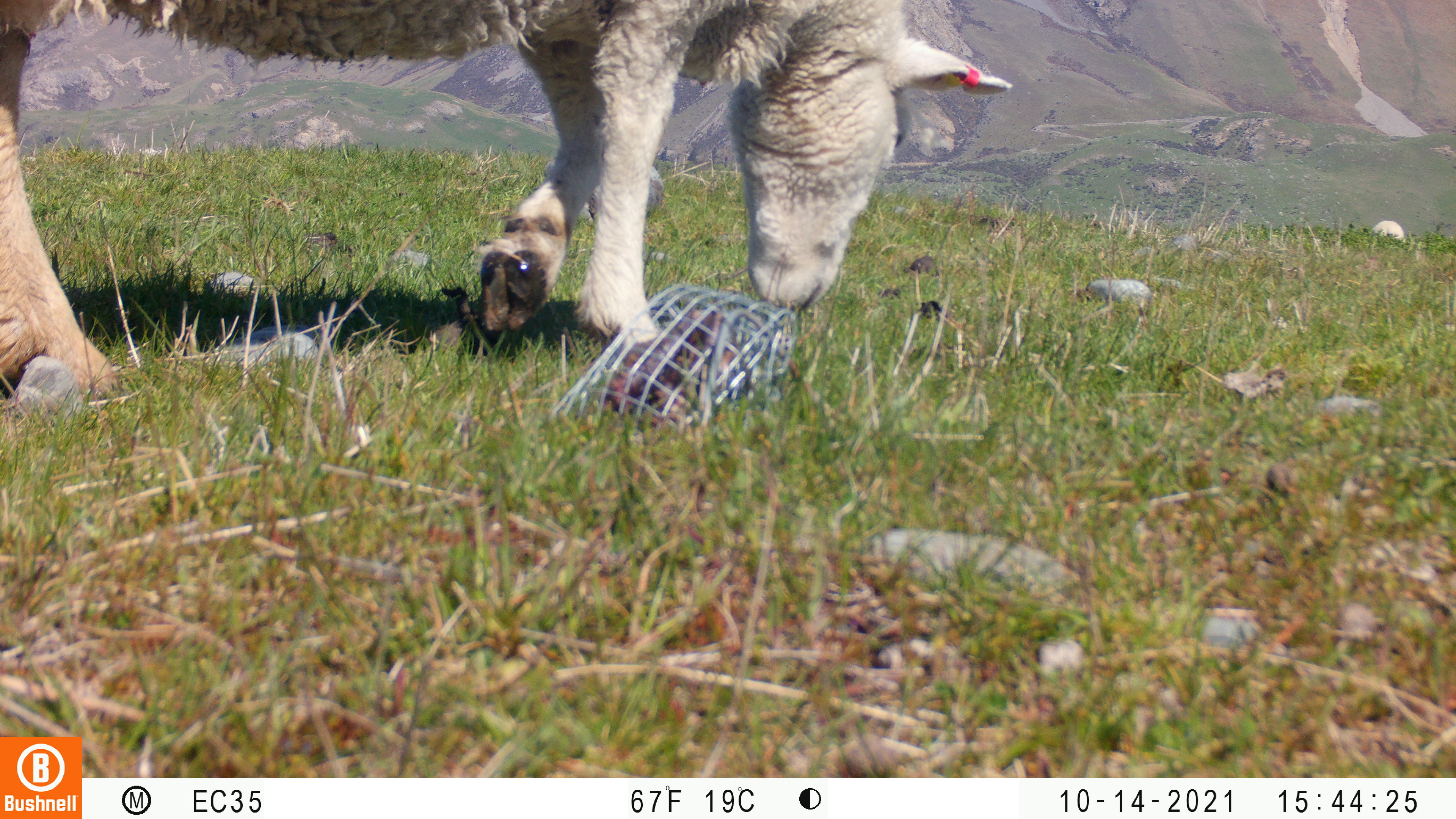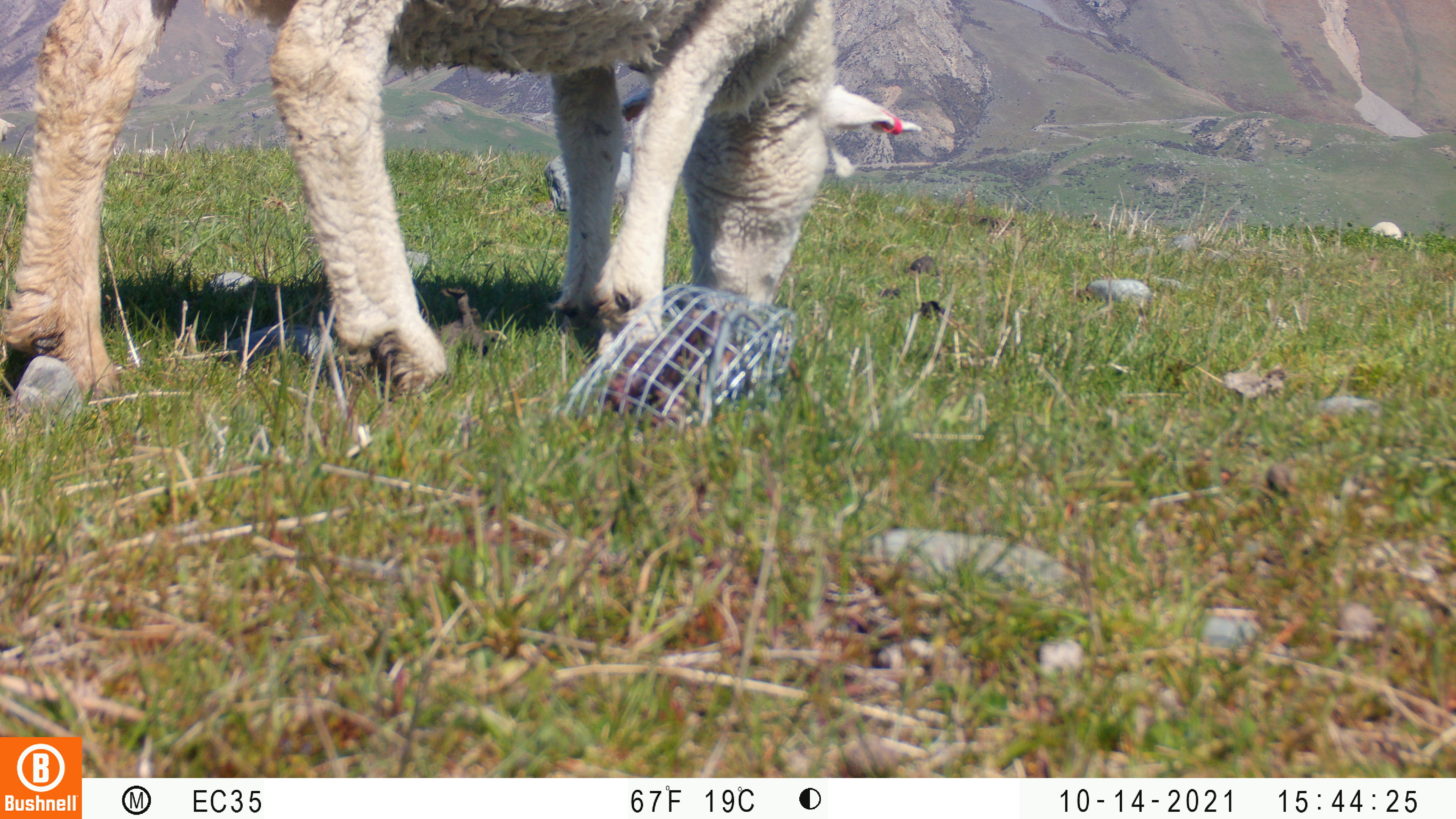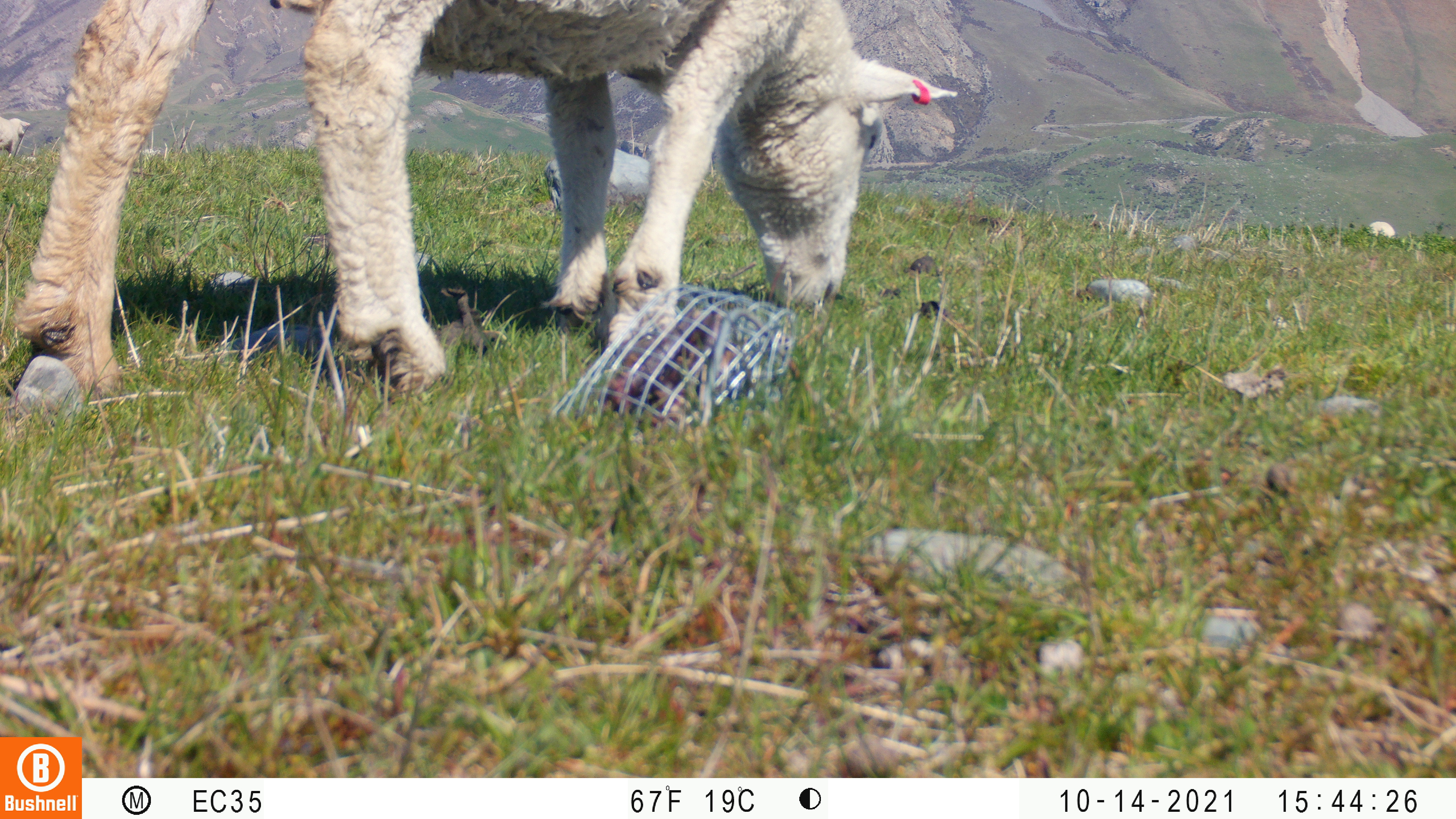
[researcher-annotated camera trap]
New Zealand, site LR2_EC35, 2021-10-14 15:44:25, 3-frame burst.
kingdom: Animalia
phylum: Chordata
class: Mammalia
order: Artiodactyla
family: Bovidae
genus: Bos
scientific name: Bos taurus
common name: domestic cow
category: cow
Cow (domestic cow) (Bos taurus).